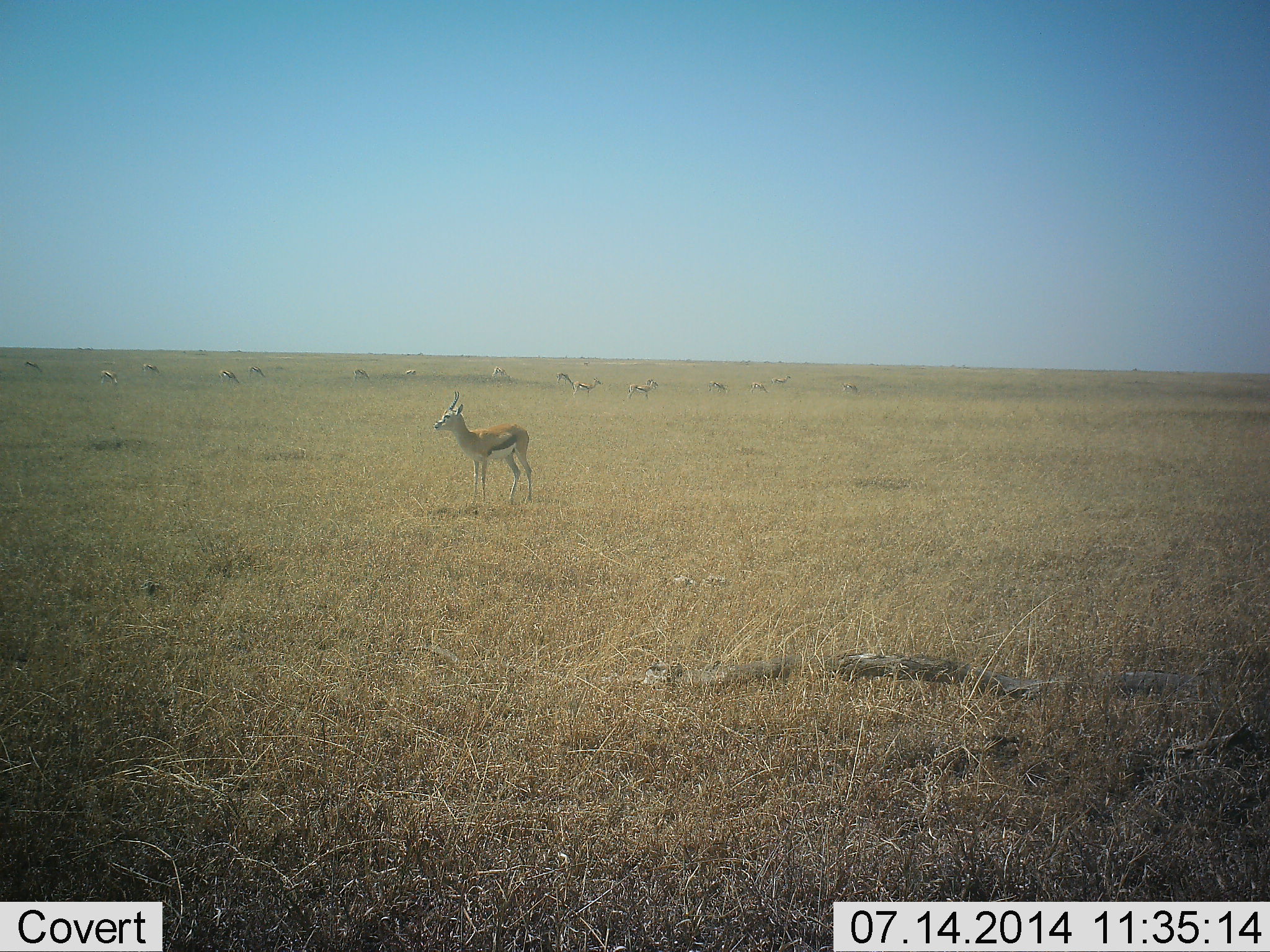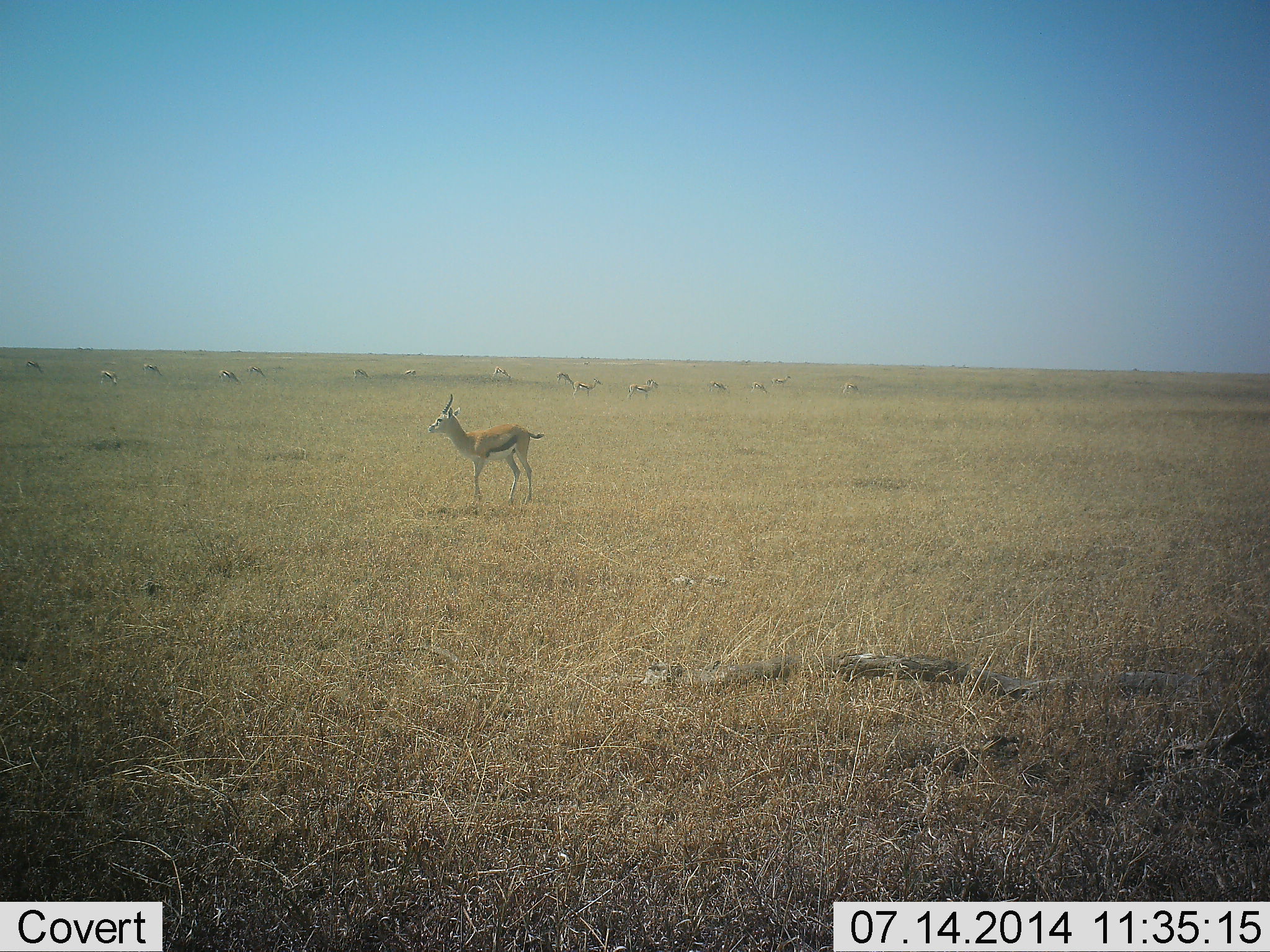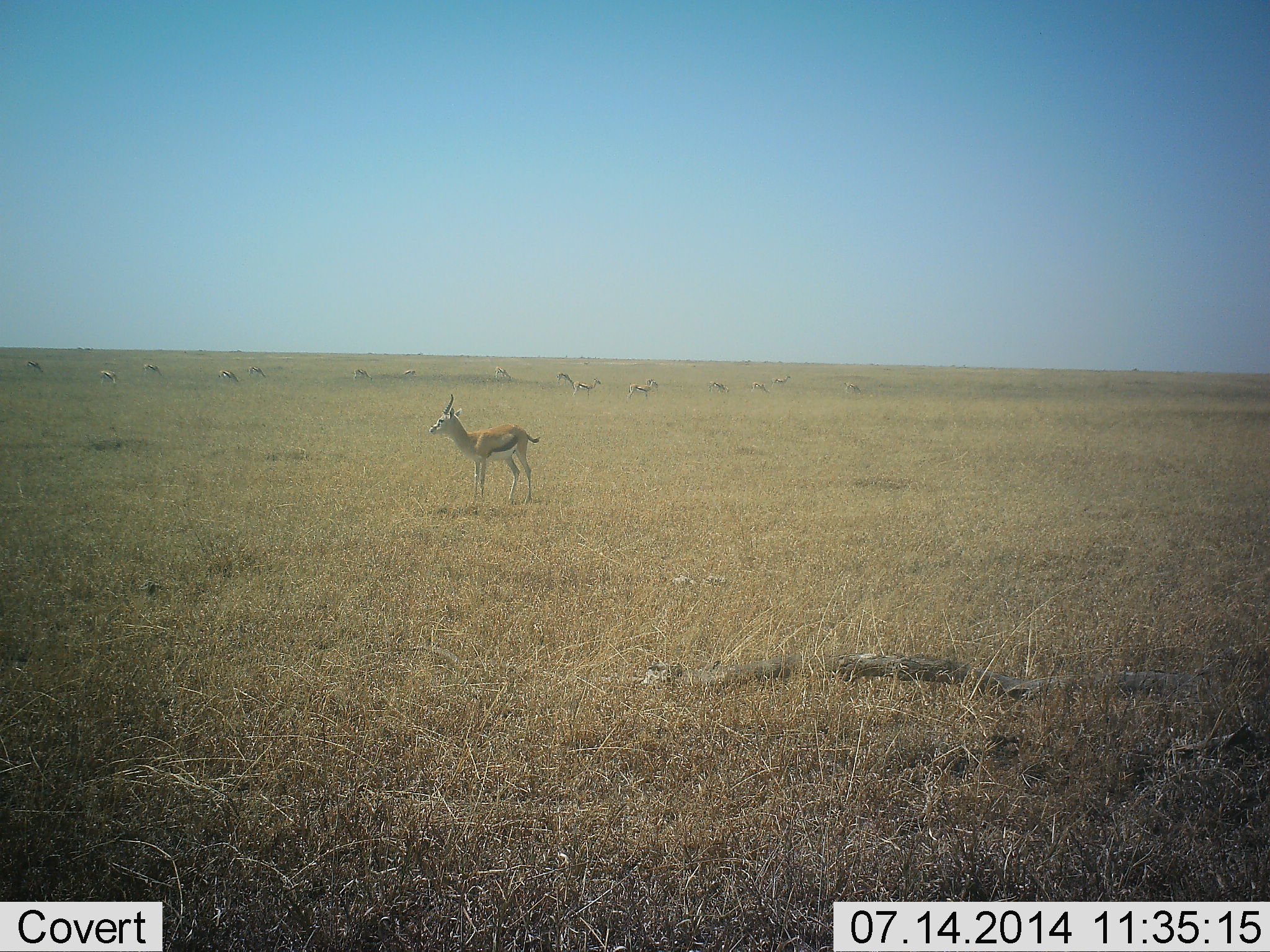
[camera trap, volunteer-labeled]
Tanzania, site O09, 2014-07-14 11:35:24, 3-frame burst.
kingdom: Animalia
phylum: Chordata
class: Mammalia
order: Artiodactyla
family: Bovidae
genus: Eudorcas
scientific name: Eudorcas thomsonii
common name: thomson's gazelle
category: gazellethomsons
Gazellethomsons (thomson's gazelle) (Eudorcas thomsonii), count 11-50. Behavior (volunteer vote fractions): standing 100%, resting 10%, moving 20%, interacting 0%. Young present (vote fraction): 0%. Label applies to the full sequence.